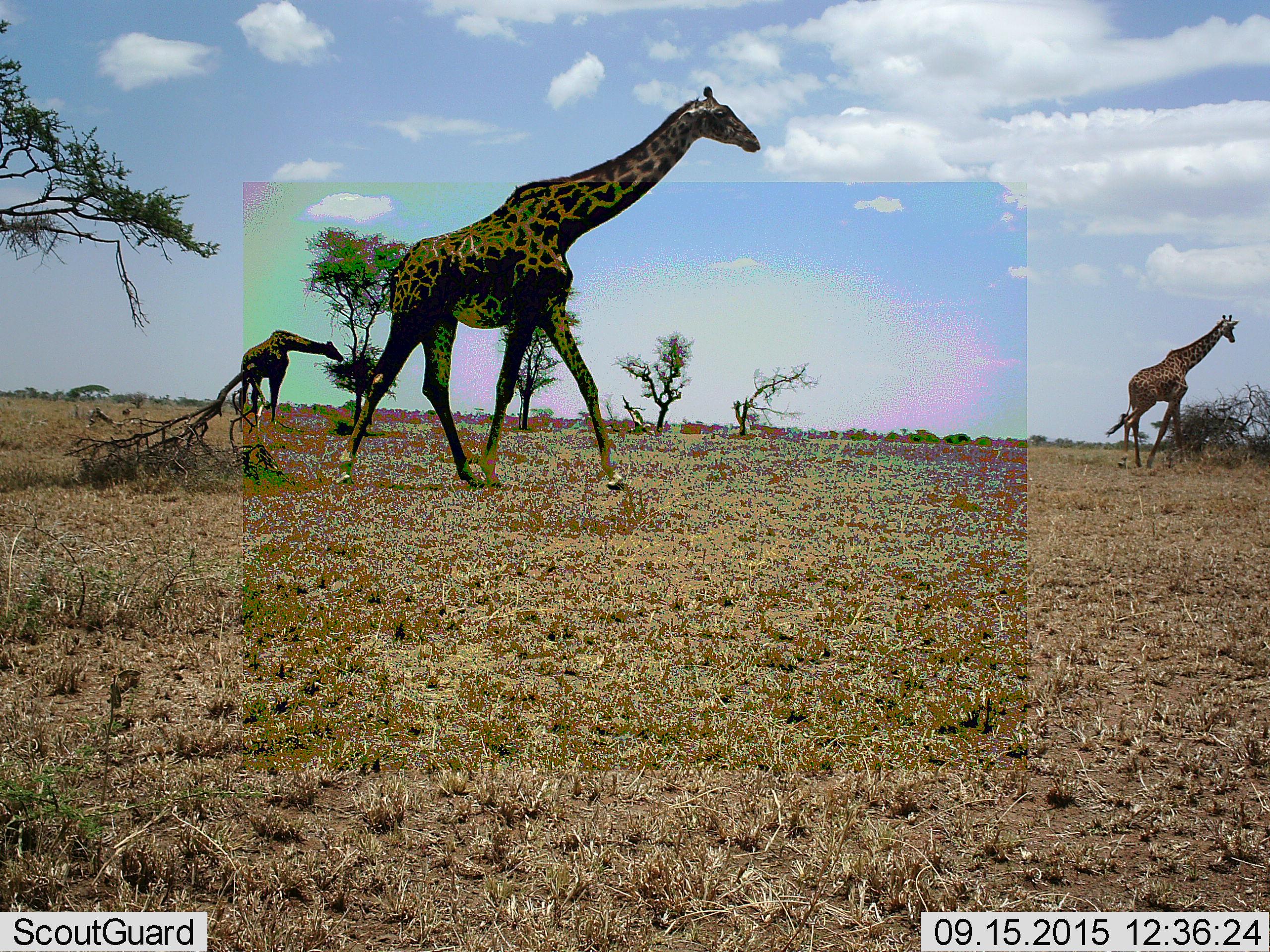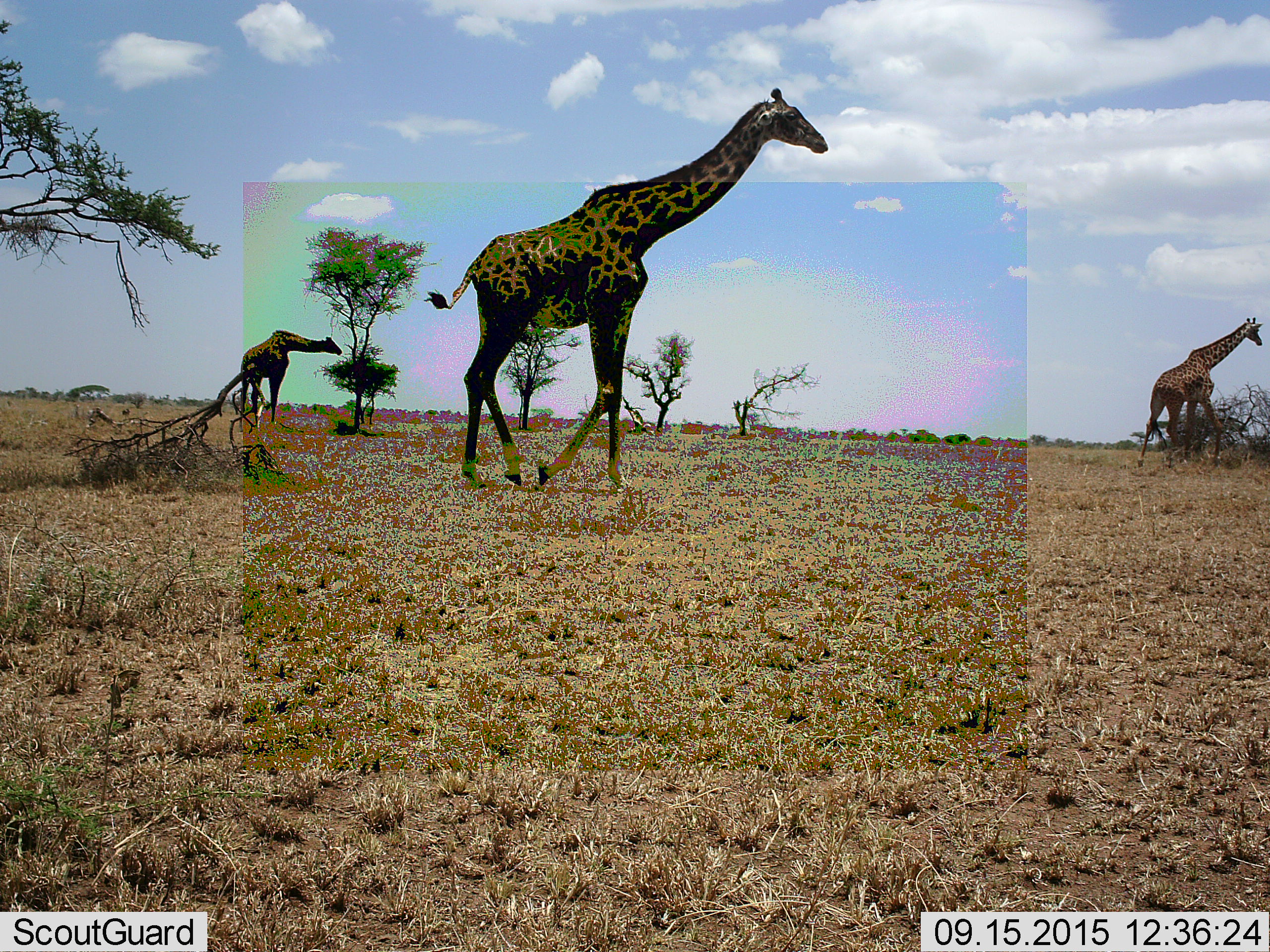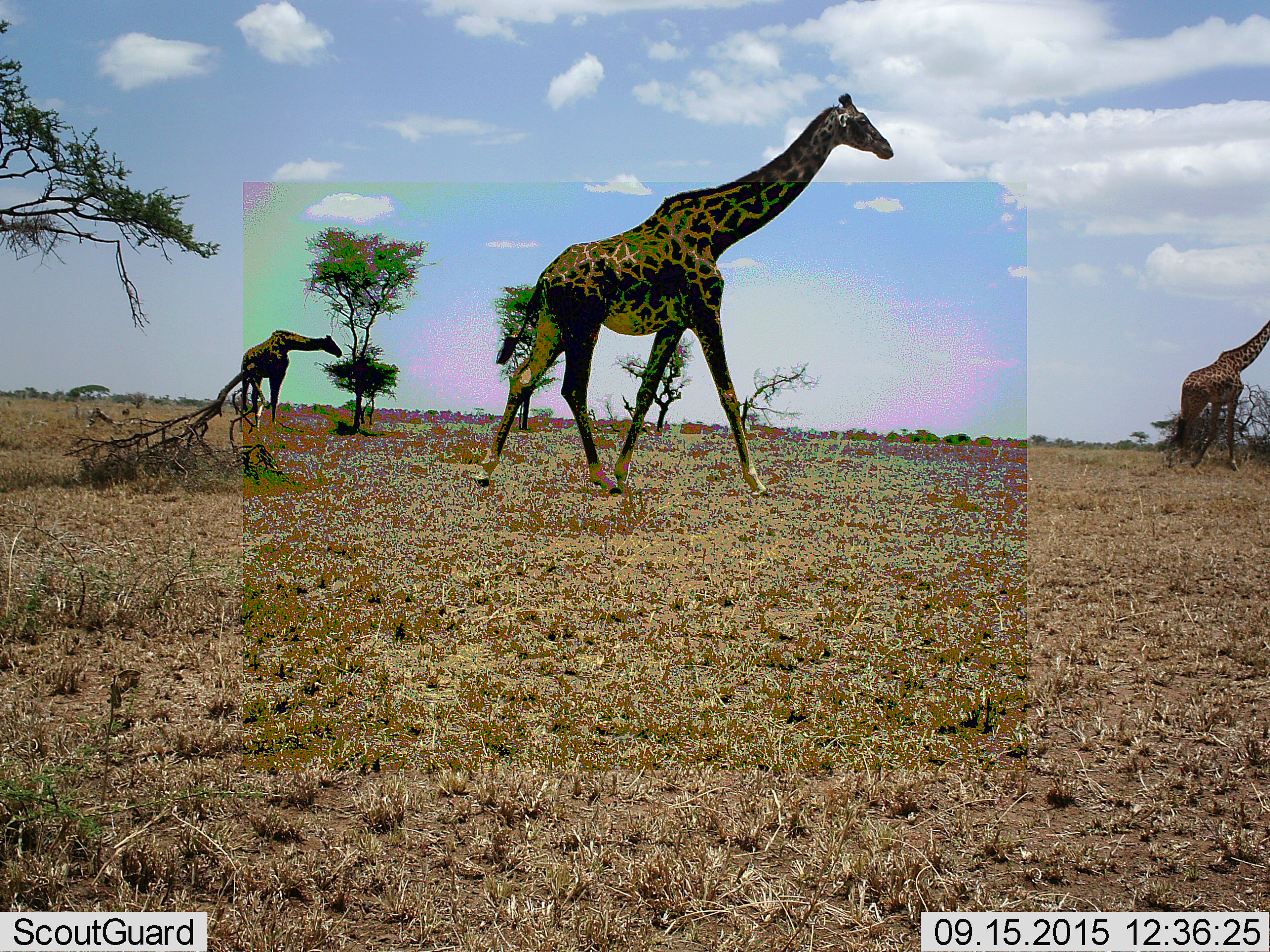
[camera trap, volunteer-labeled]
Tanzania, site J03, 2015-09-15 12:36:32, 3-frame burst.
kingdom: Animalia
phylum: Chordata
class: Mammalia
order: Artiodactyla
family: Giraffidae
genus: Giraffa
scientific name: Giraffa camelopardalis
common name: giraffe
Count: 3.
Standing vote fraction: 30%.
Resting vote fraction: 0%.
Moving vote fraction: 90%.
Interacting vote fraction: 0%.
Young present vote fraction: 10%.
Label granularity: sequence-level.